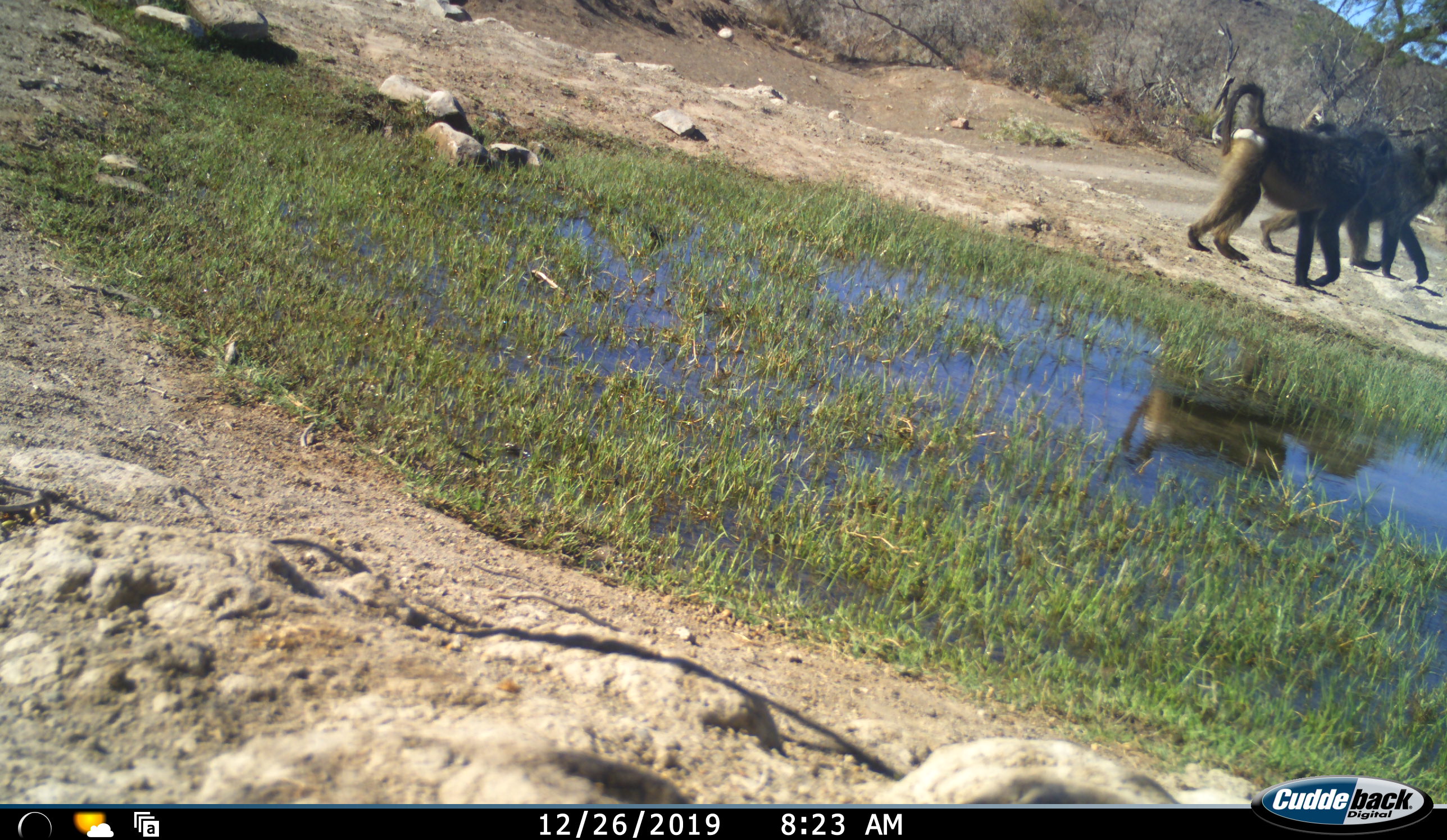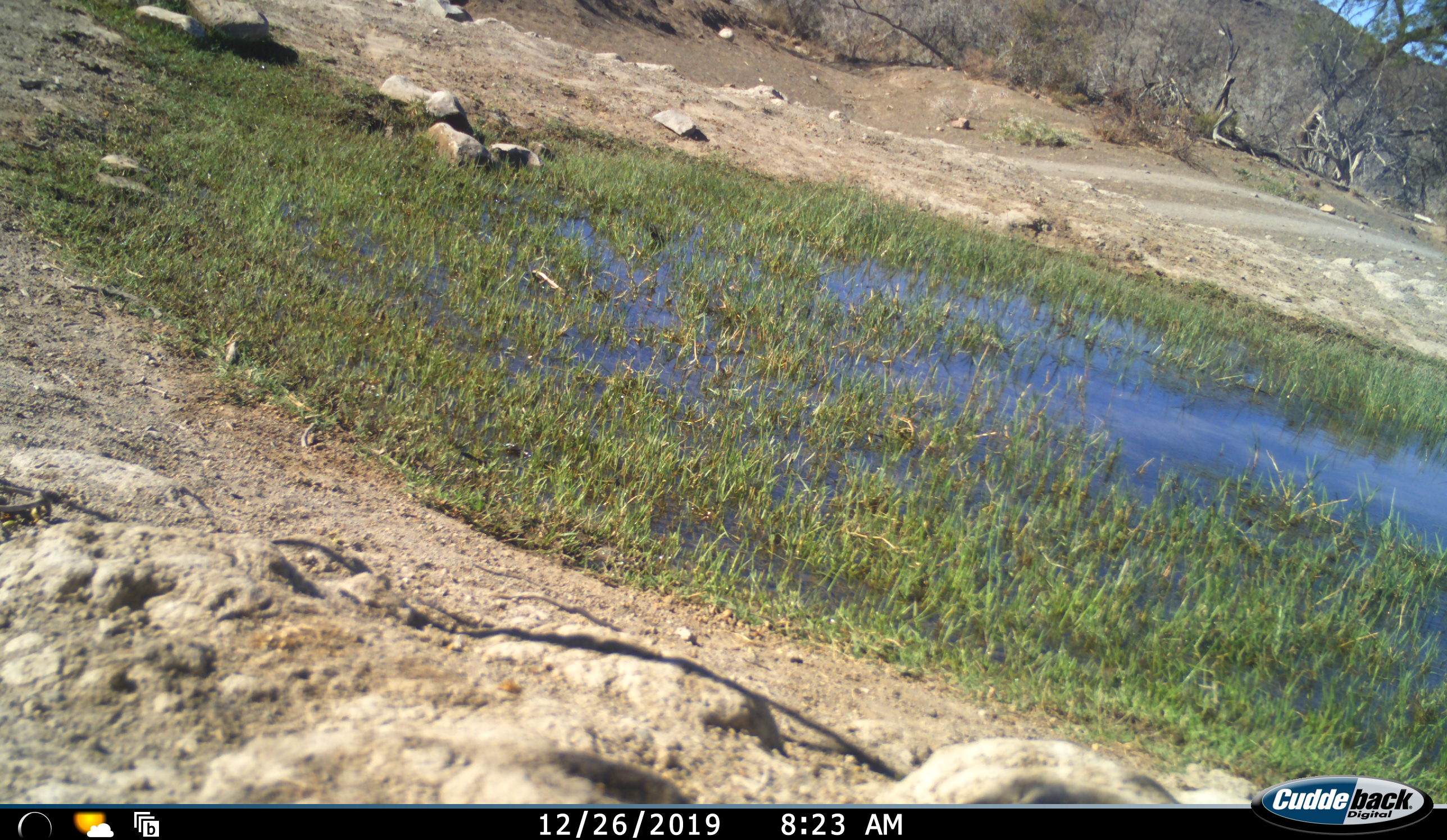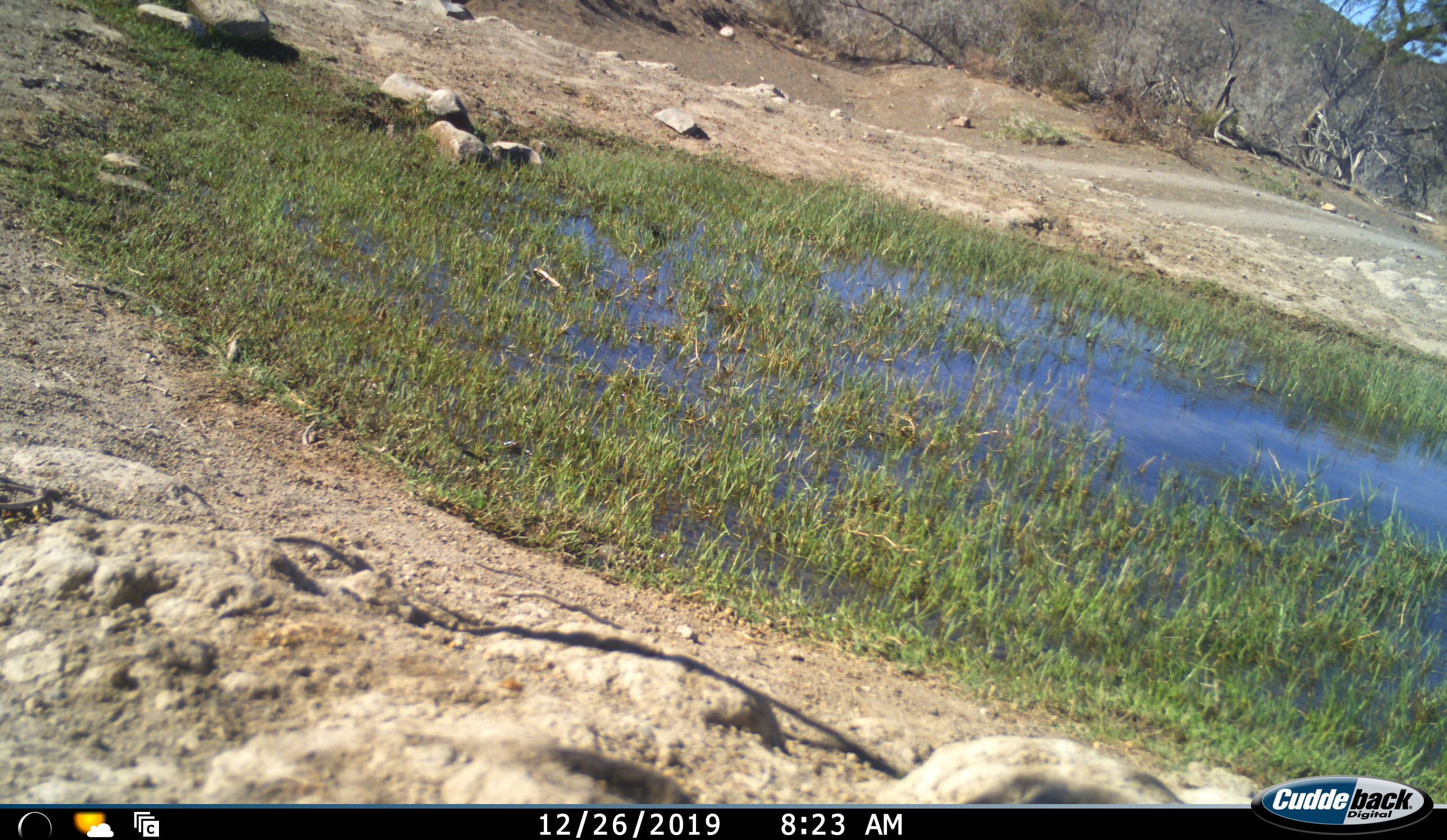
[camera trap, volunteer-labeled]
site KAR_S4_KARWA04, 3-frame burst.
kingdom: Animalia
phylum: Chordata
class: Mammalia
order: Primates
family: Cercopithecidae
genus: Papio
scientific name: Papio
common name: baboon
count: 2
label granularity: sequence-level